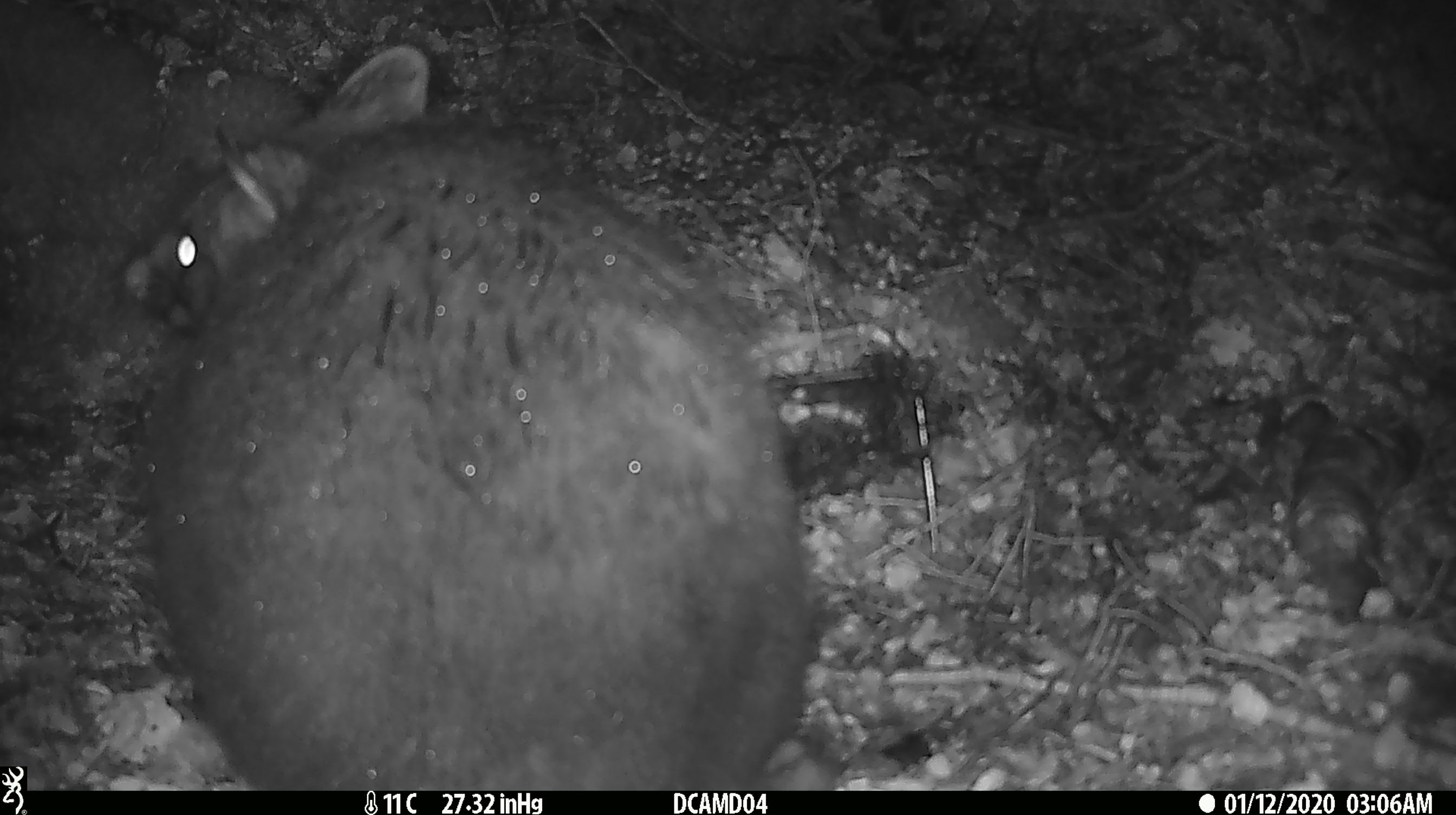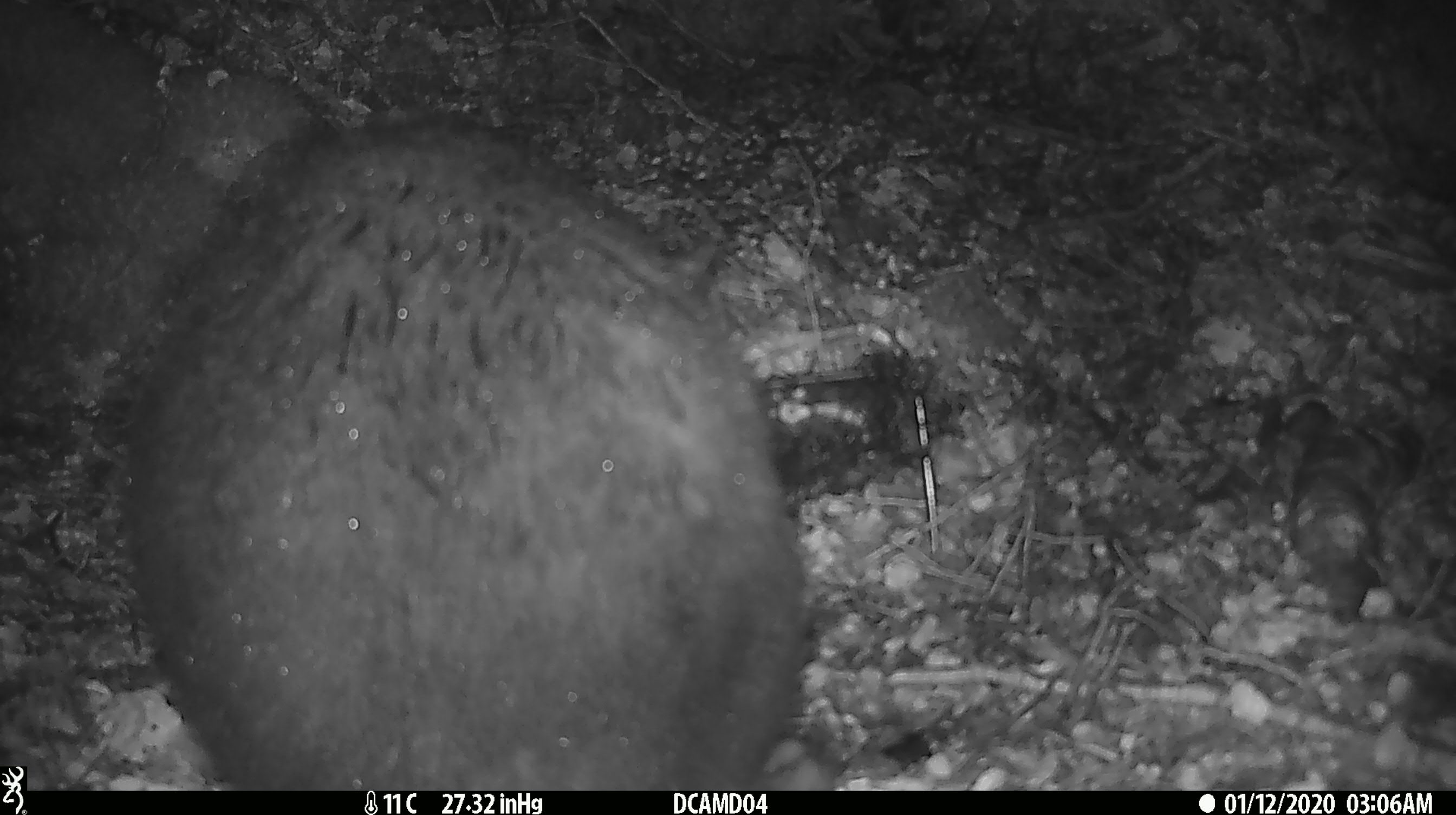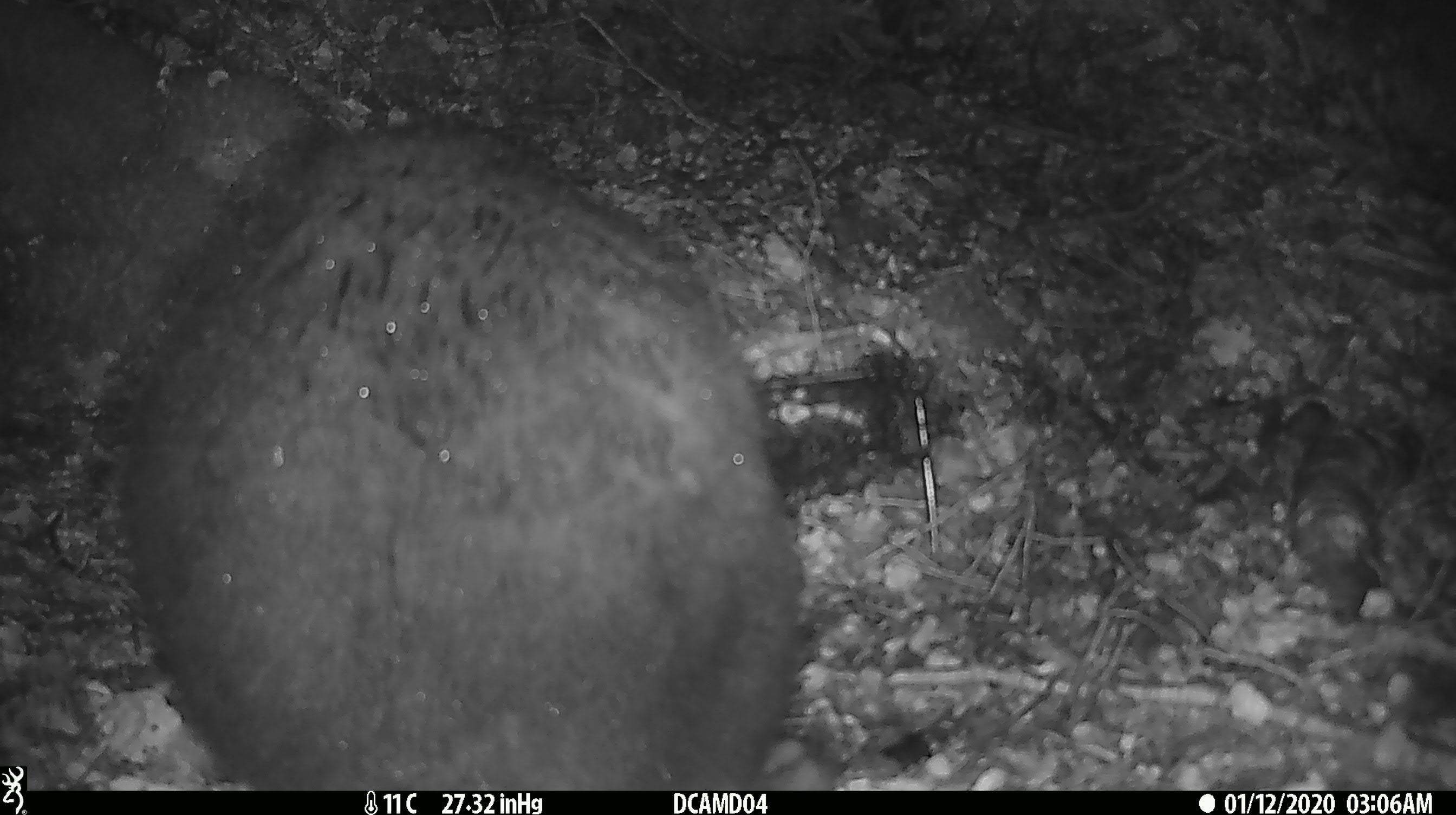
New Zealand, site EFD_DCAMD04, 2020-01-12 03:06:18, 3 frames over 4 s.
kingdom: Animalia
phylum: Chordata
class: Mammalia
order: Diprotodontia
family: Phalangeridae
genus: Trichosurus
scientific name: Trichosurus vulpecula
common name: common brushtail possum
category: possum